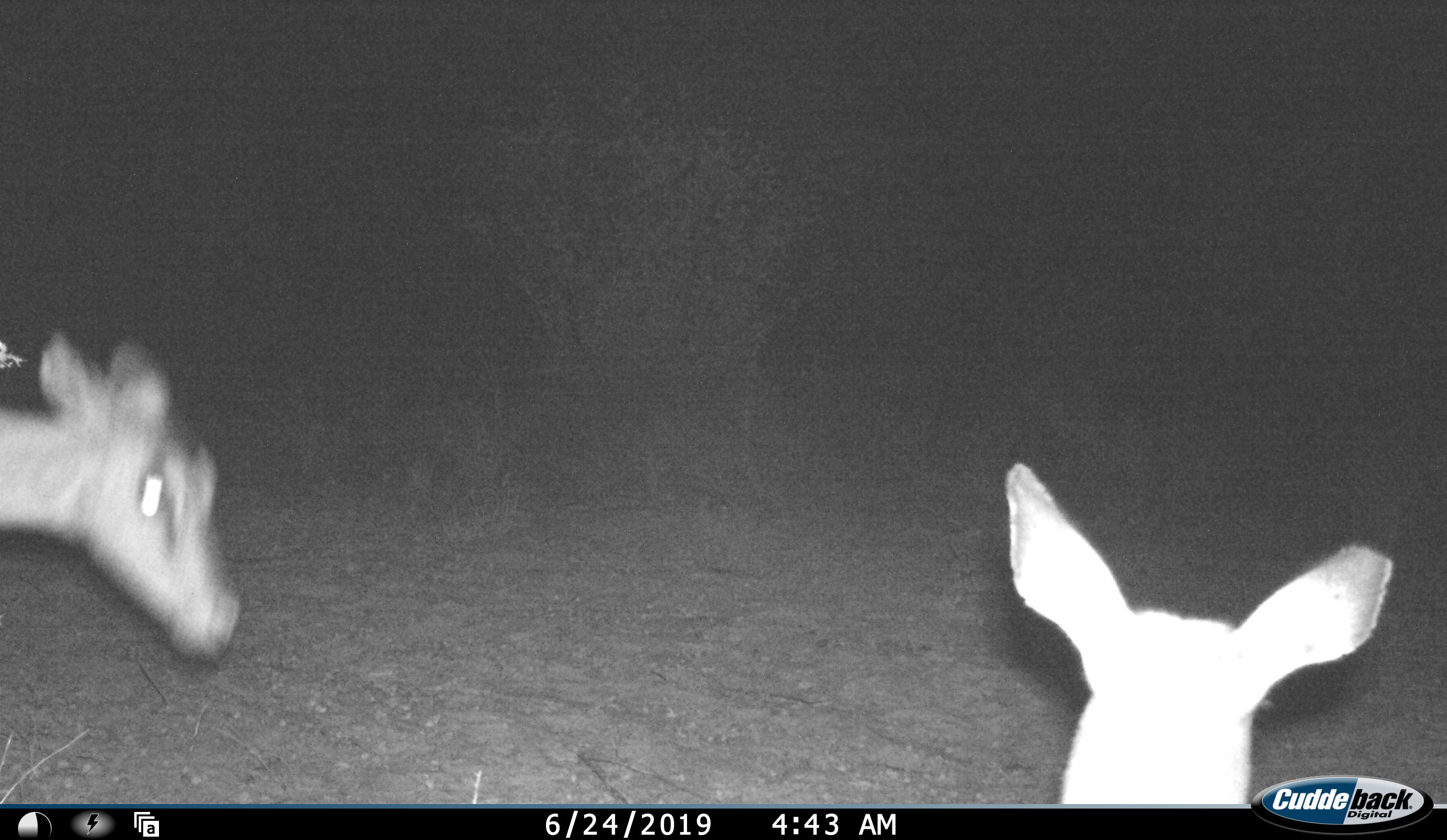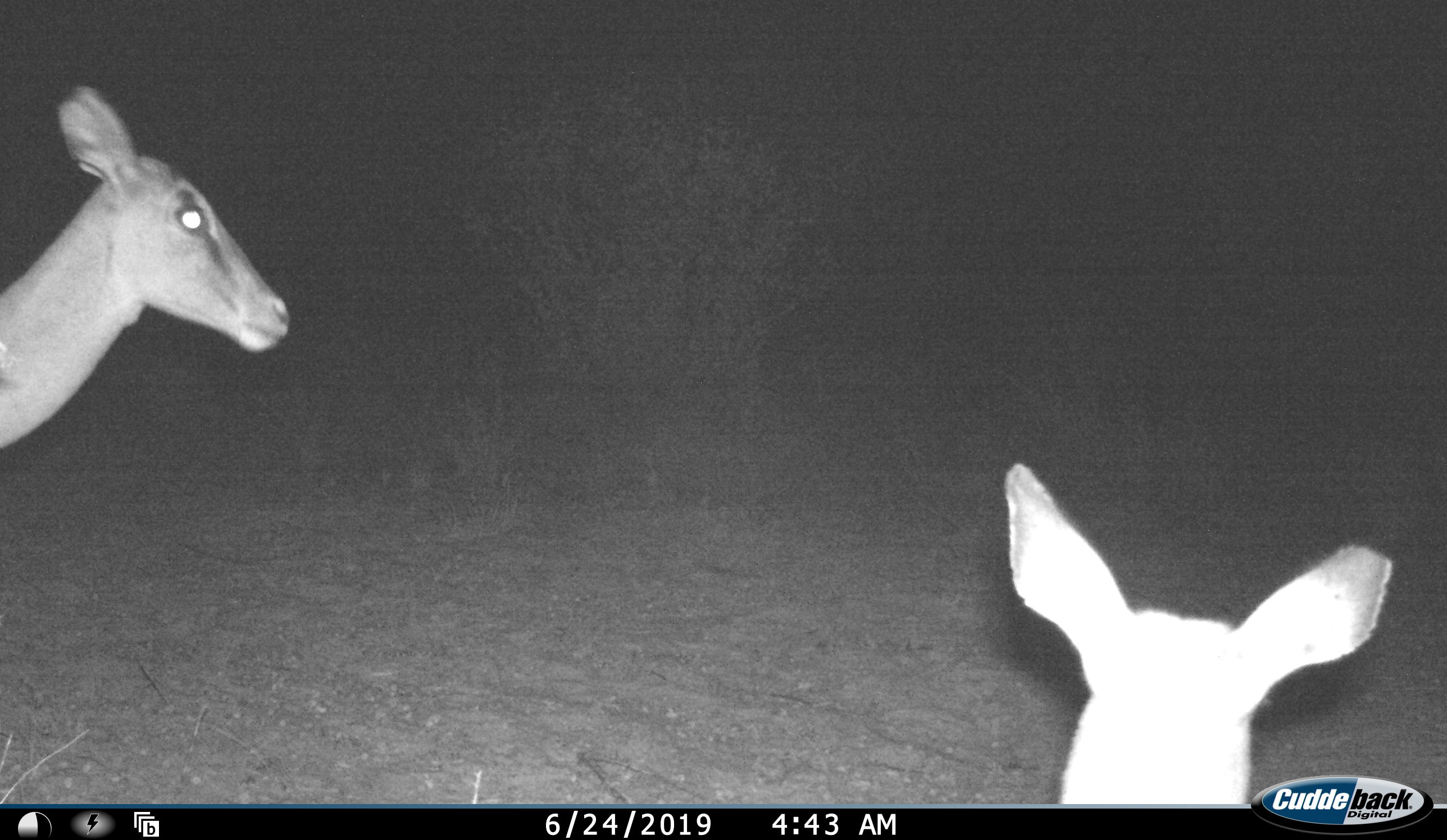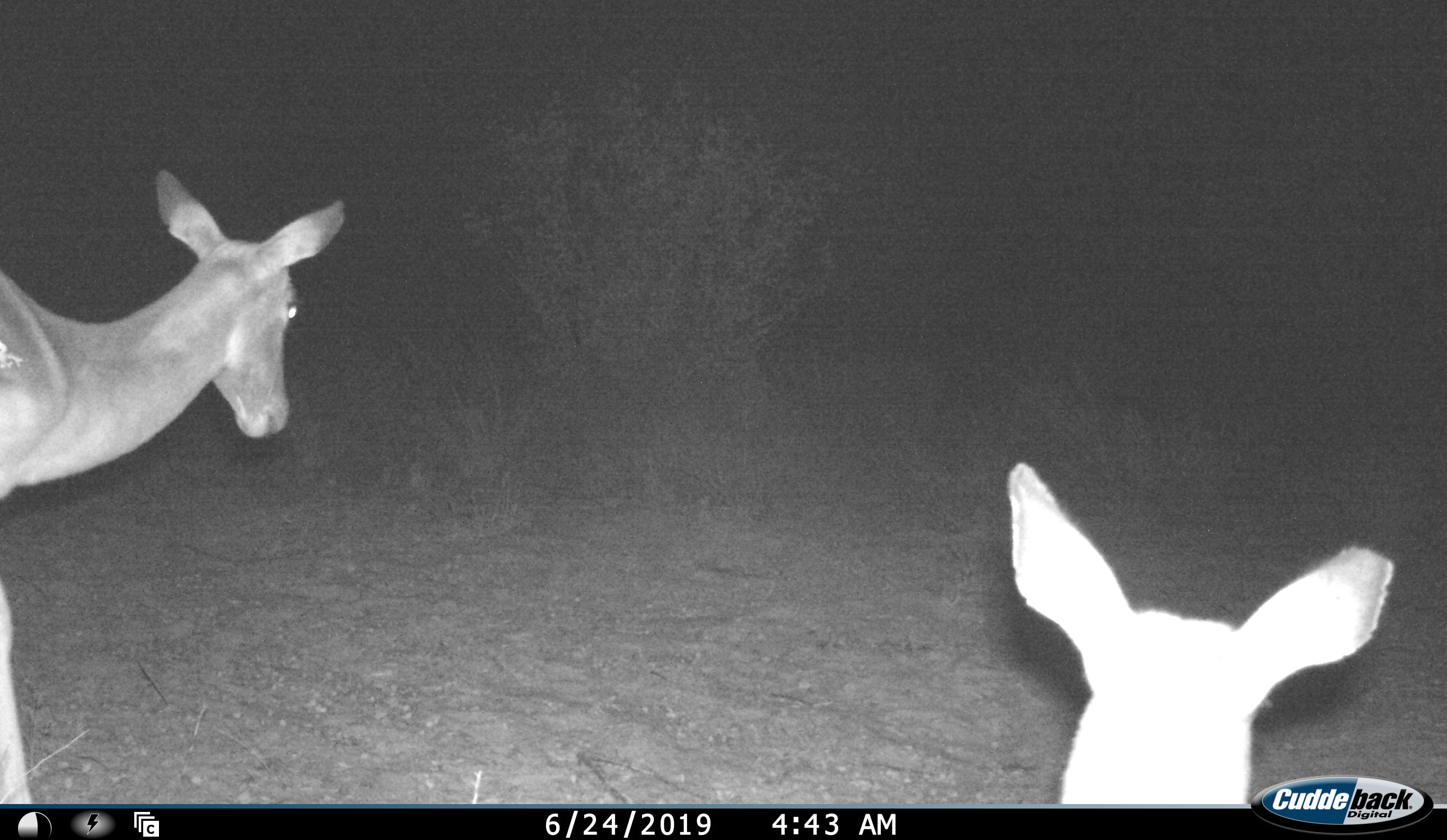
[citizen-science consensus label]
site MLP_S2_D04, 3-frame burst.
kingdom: Animalia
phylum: Chordata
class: Mammalia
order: Artiodactyla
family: Bovidae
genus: Aepyceros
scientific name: Aepyceros melampus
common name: impala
Impala (Aepyceros melampus), count 2. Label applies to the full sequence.